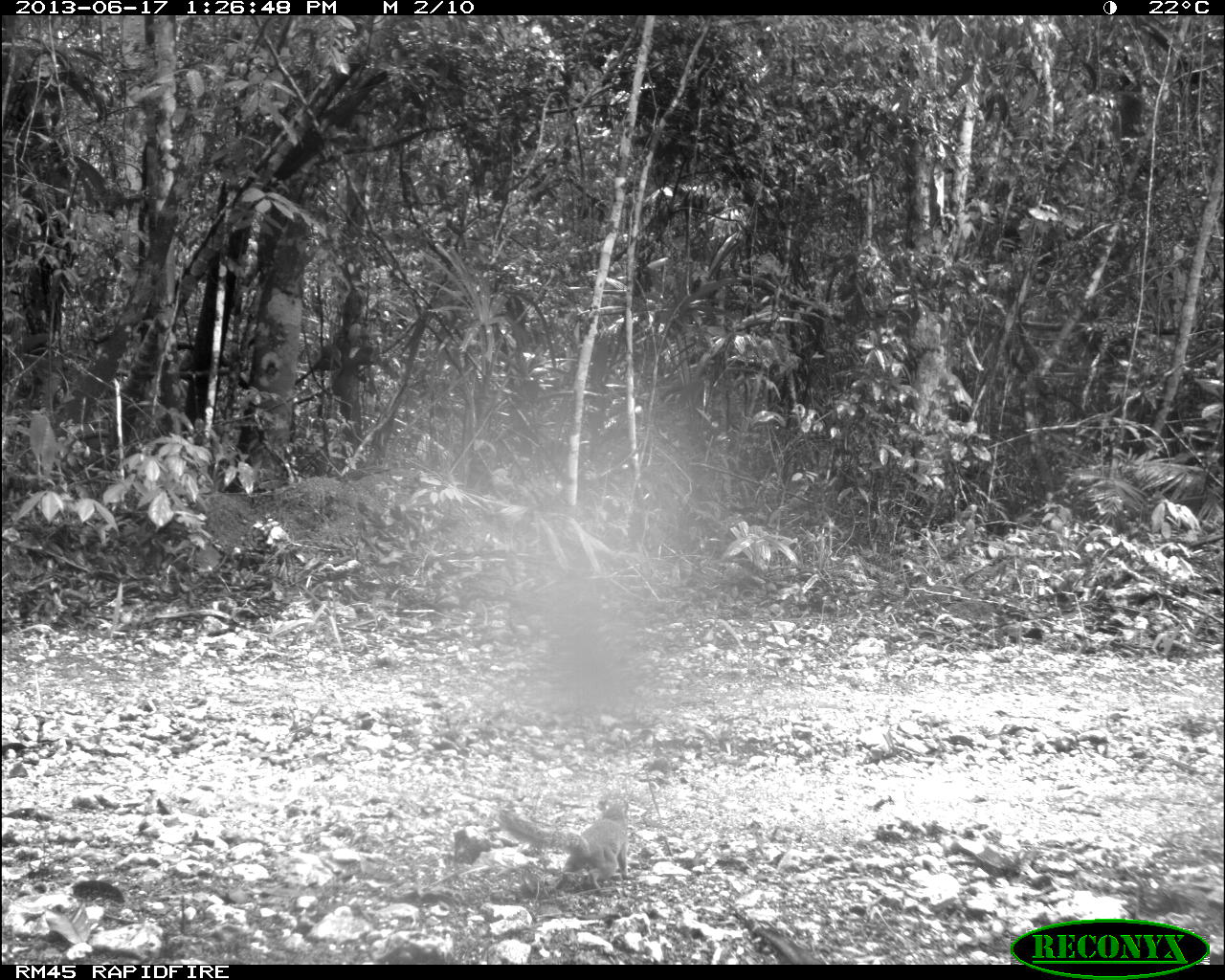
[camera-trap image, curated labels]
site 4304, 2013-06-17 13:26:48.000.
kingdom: Animalia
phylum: Chordata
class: Mammalia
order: Rodentia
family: Sciuridae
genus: Sciurus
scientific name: Sciurus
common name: squirrel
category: sciurus sp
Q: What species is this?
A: Sciurus sp (squirrel) (Sciurus).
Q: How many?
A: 1.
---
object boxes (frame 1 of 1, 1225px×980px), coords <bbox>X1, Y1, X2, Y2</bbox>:
sciurus sp: <bbox>498, 801, 633, 891</bbox>